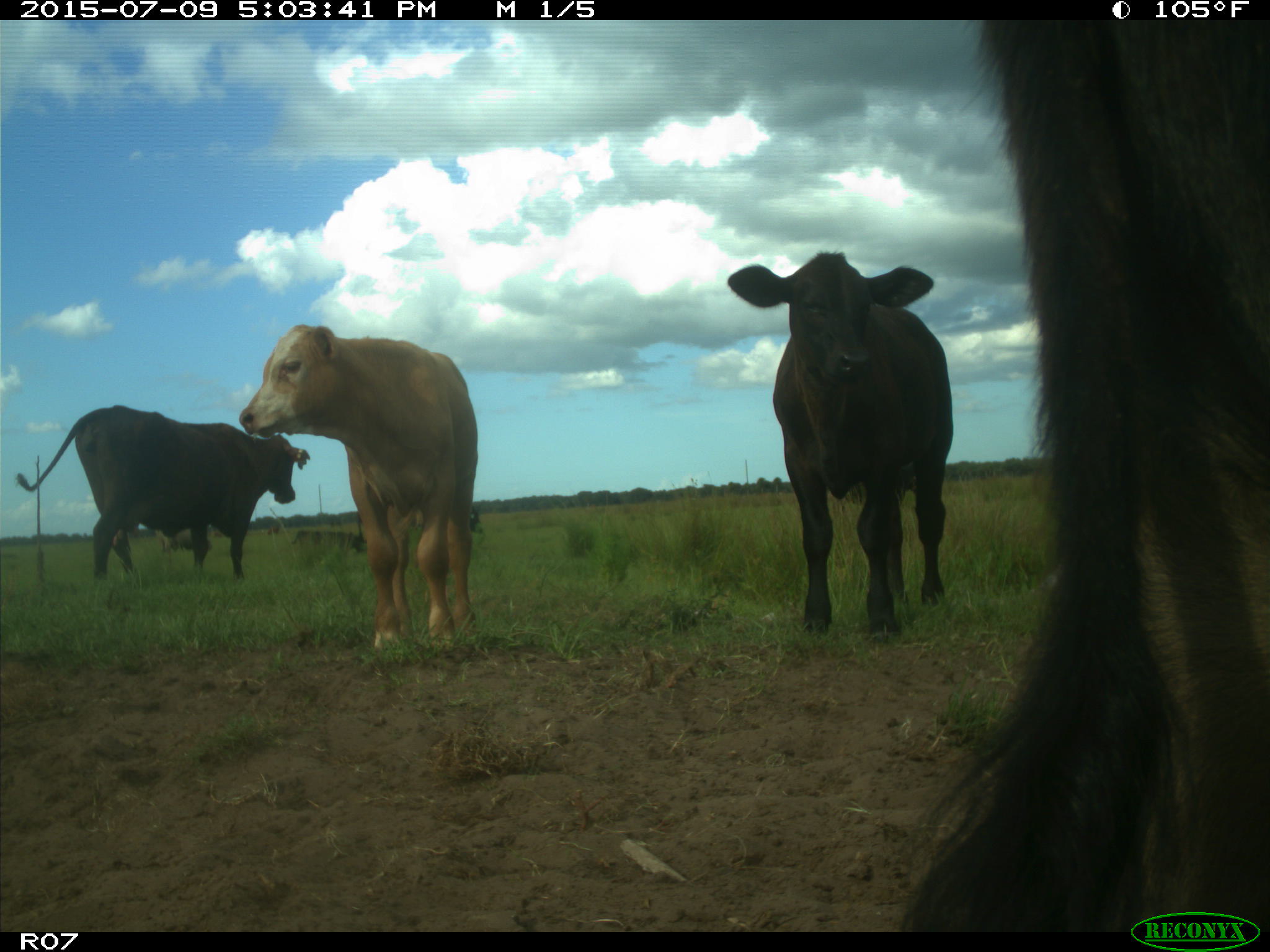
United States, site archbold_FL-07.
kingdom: Animalia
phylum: Chordata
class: Mammalia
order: Artiodactyla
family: Bovidae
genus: Bos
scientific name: Bos taurus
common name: domestic cow